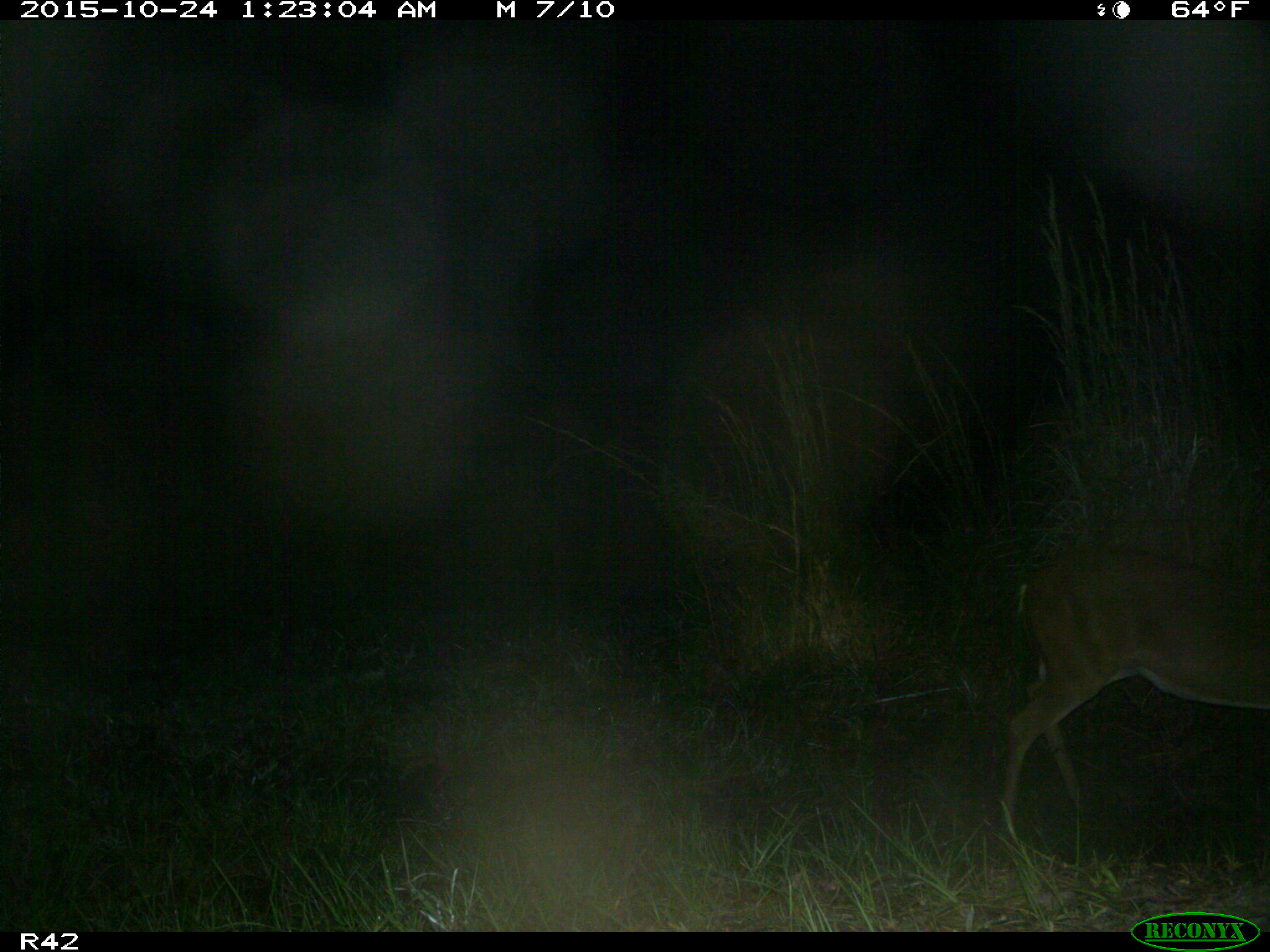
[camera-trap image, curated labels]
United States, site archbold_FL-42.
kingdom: Animalia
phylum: Chordata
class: Mammalia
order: Artiodactyla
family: Cervidae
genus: Odocoileus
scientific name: Odocoileus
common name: deer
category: unidentified deer